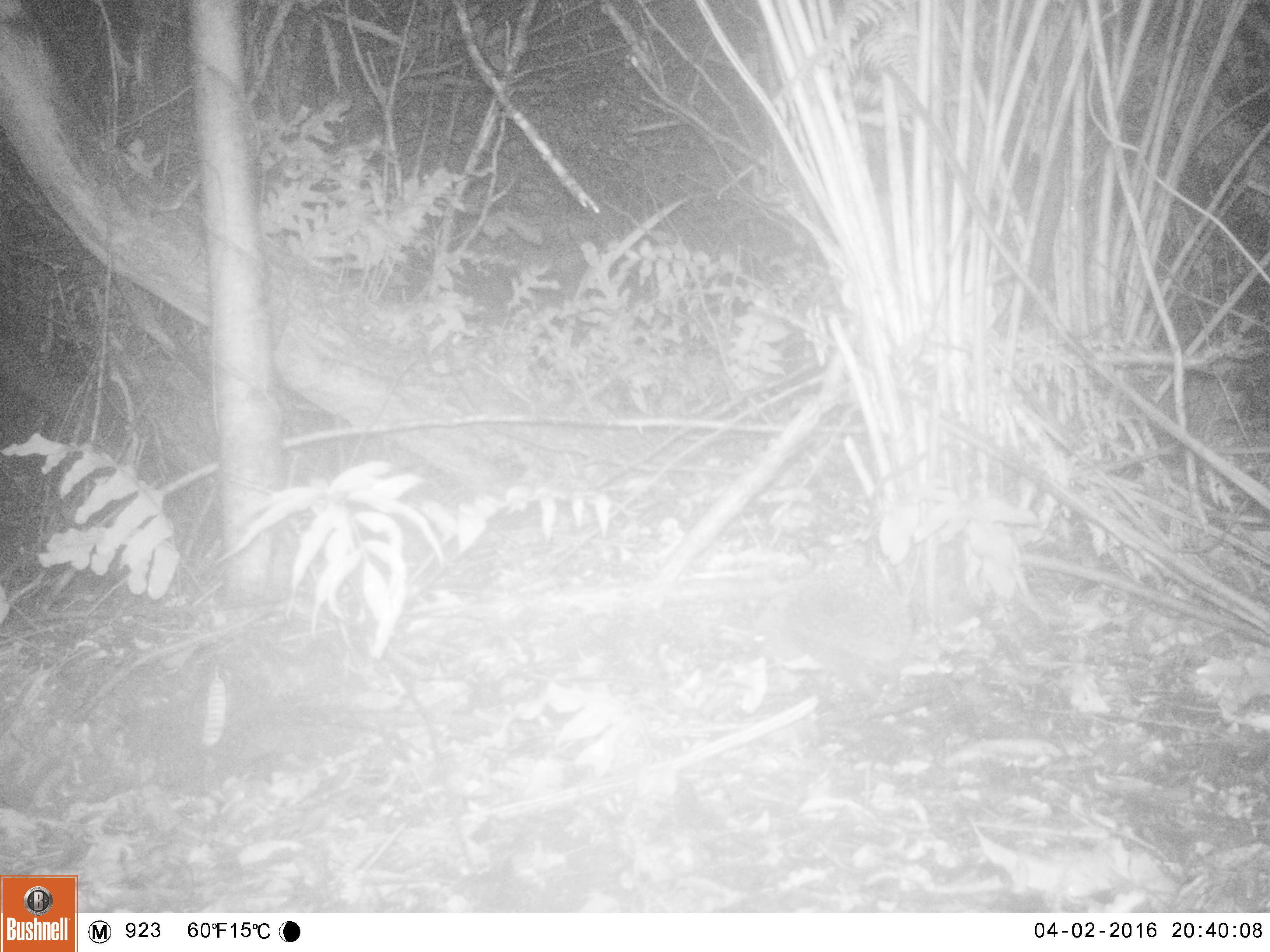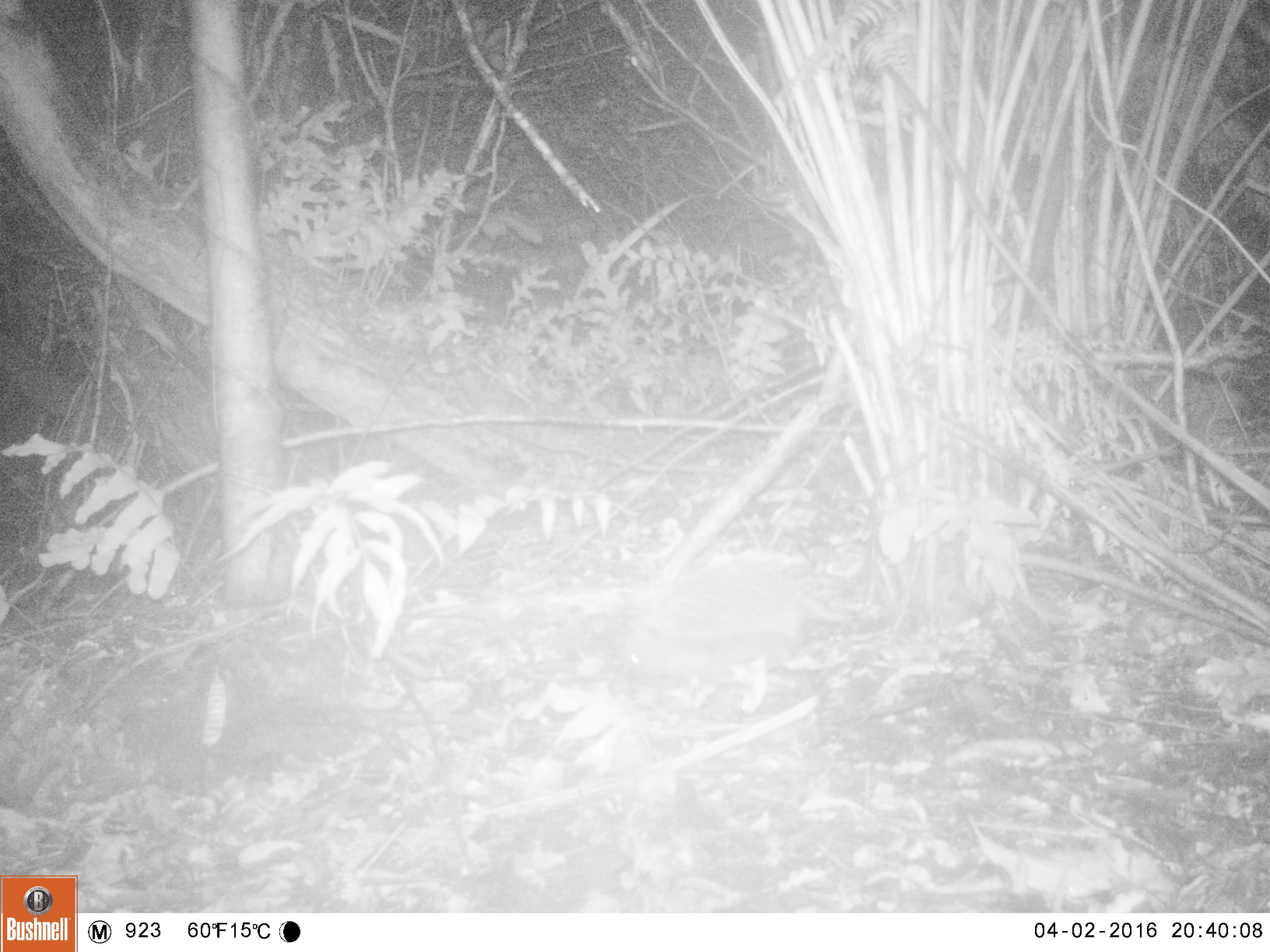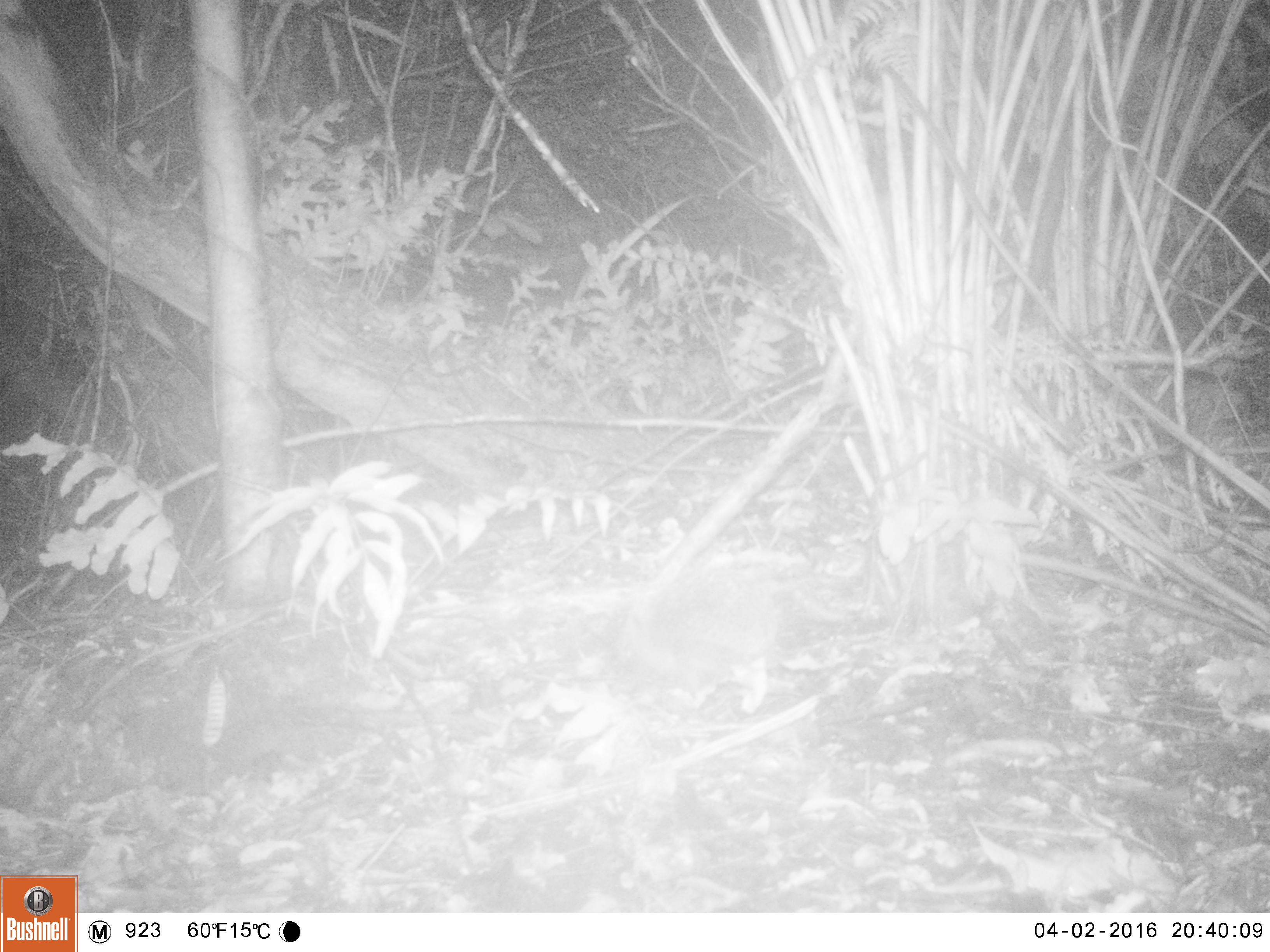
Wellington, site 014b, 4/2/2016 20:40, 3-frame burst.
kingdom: Animalia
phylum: Chordata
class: Mammalia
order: Eulipotyphla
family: Erinaceidae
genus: Erinaceus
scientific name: Erinaceus europaeus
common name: hedgehog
Hedgehog (Erinaceus europaeus).